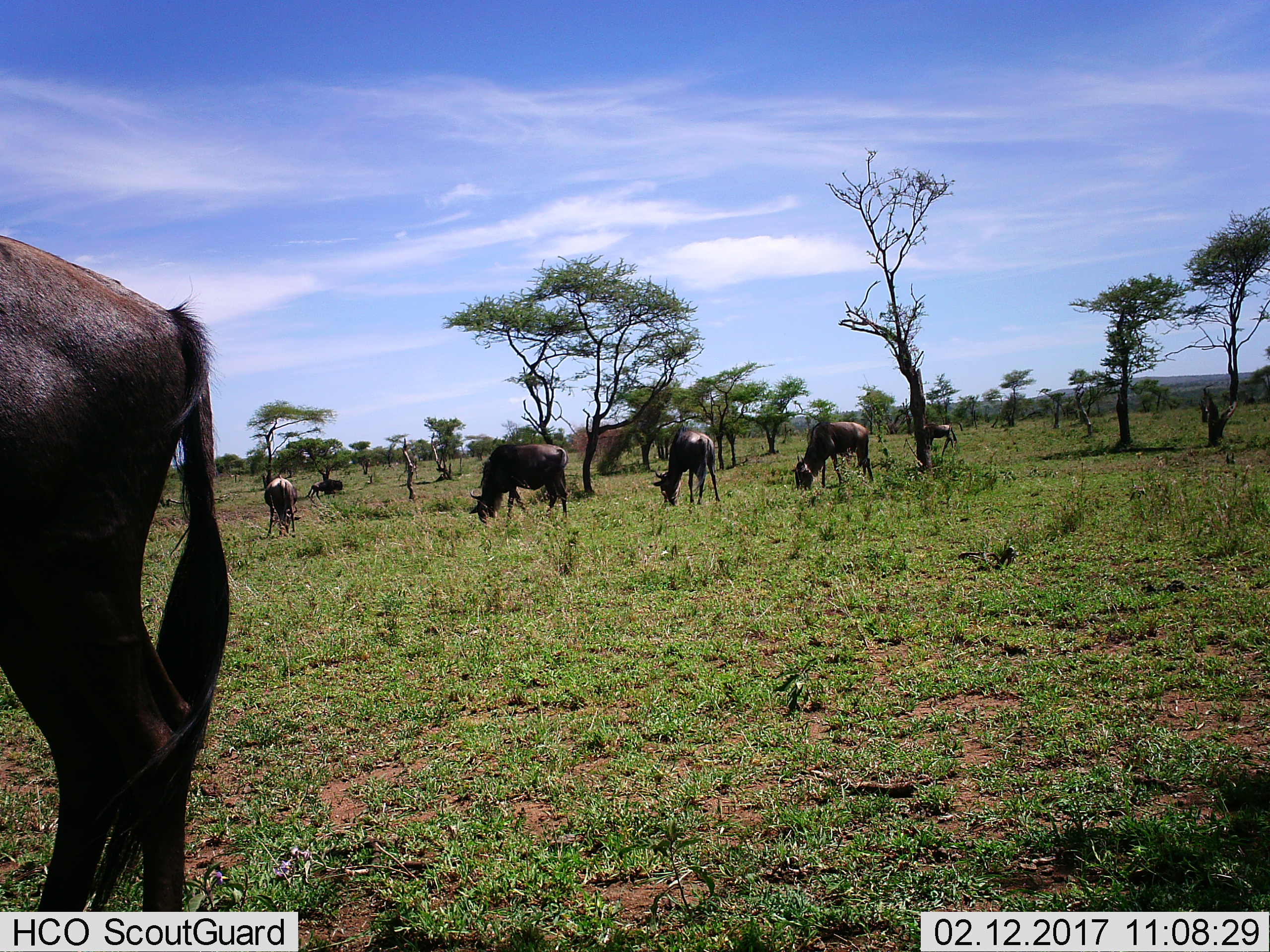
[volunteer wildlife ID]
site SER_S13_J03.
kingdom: Animalia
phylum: Chordata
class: Mammalia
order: Artiodactyla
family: Bovidae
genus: Connochaetes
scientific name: Connochaetes taurinus taurinus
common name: blue wildebeest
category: wildebeestblue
Wildebeestblue (blue wildebeest) (Connochaetes taurinus taurinus), count 7. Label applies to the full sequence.